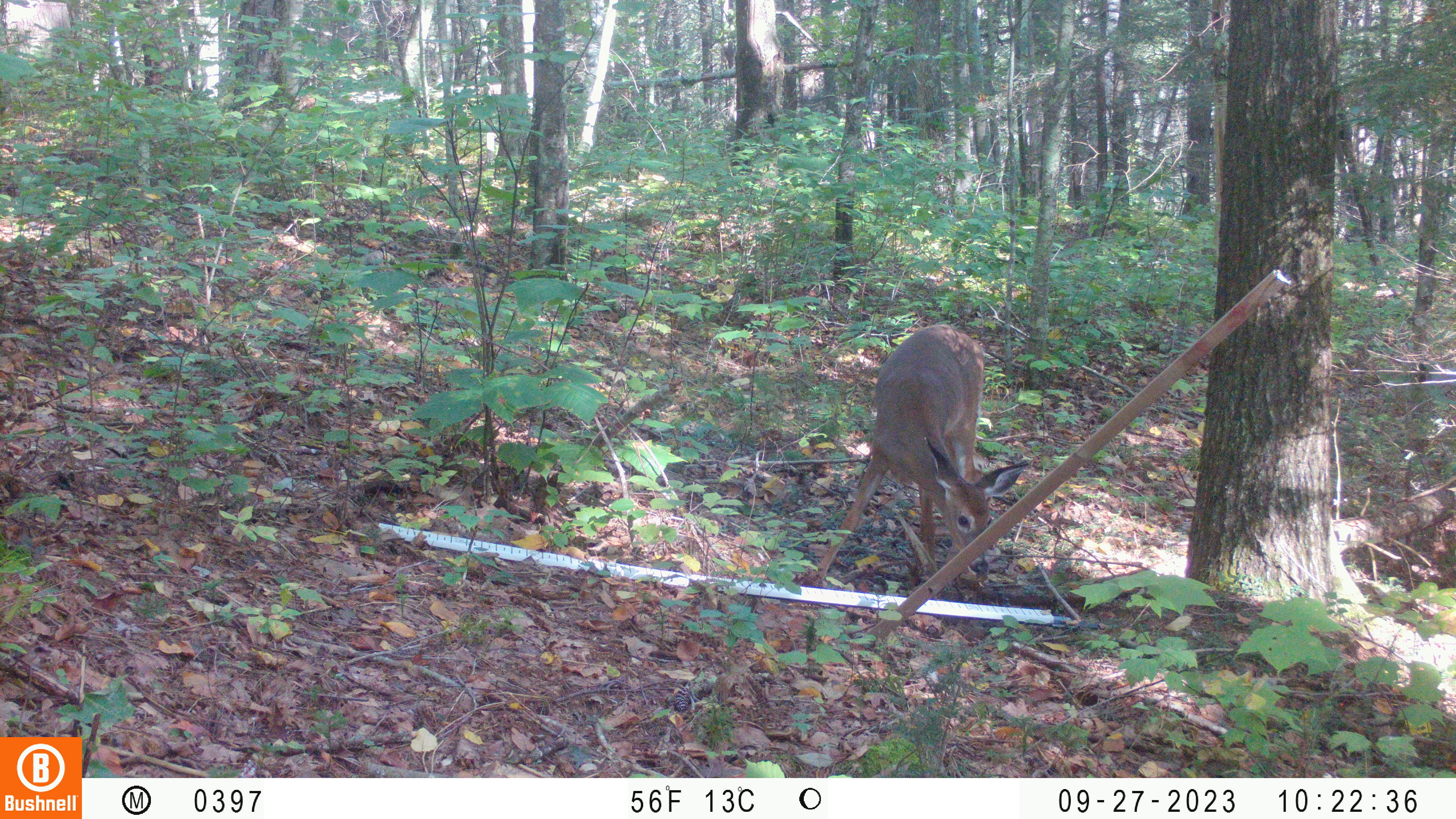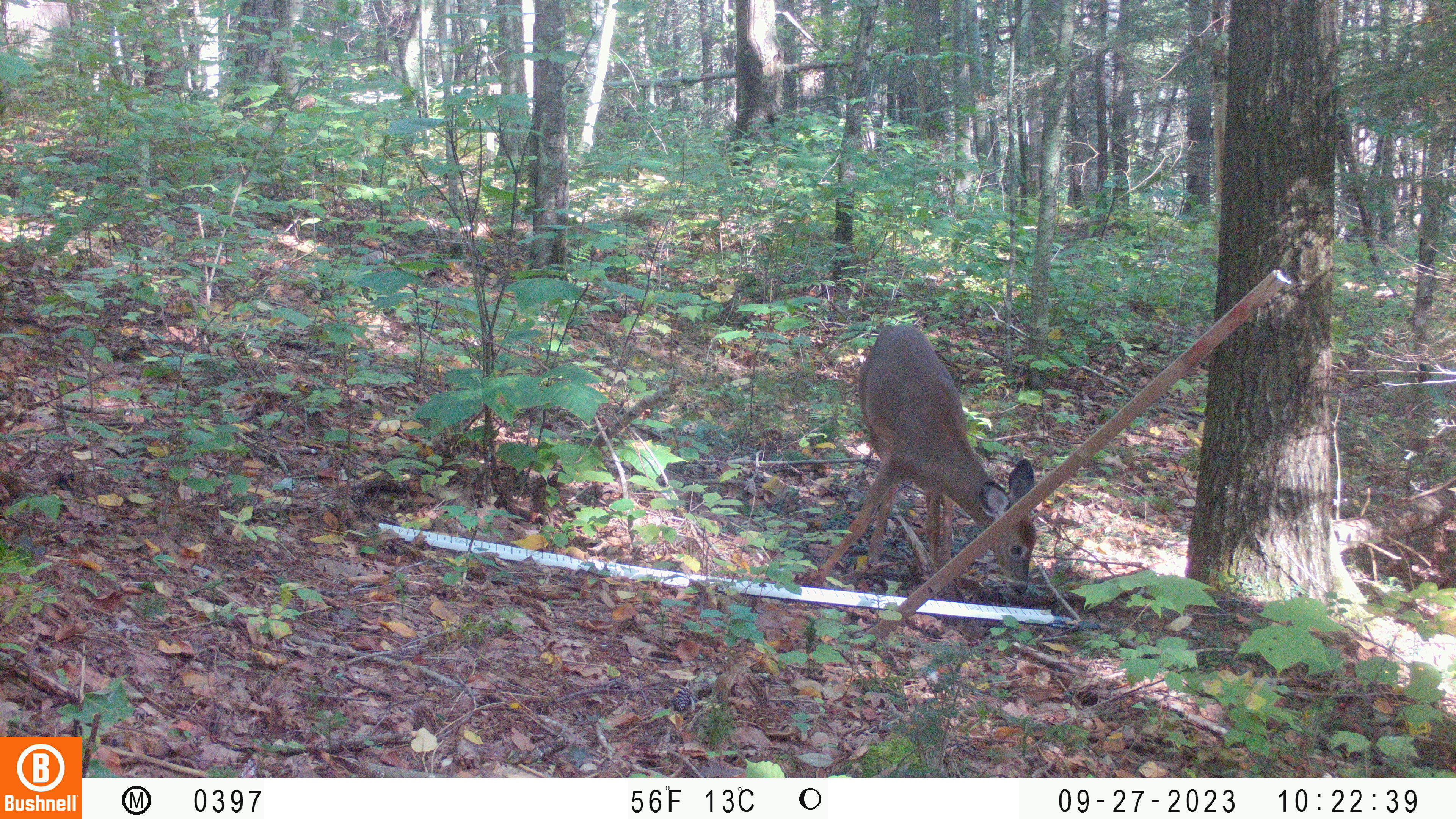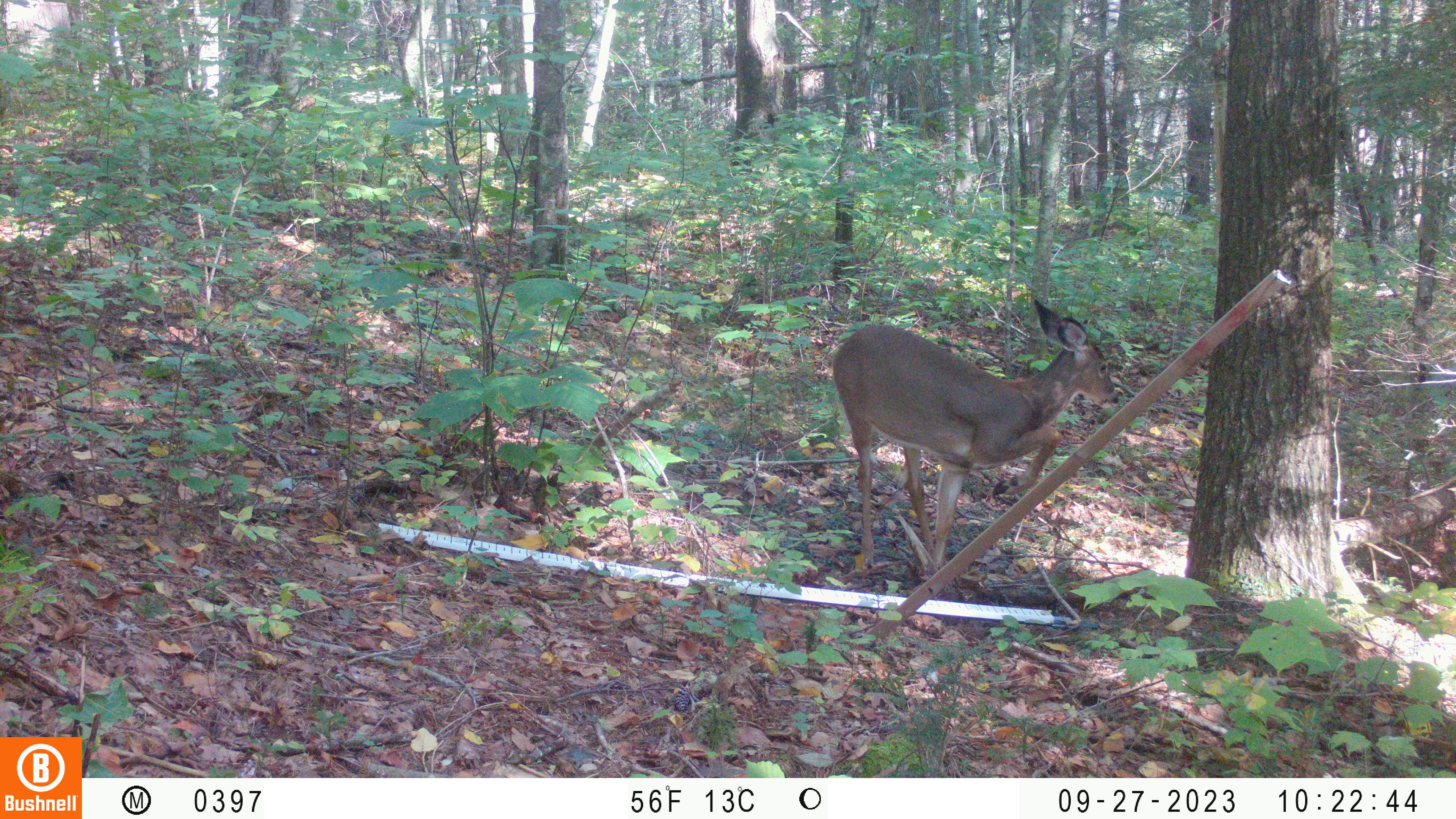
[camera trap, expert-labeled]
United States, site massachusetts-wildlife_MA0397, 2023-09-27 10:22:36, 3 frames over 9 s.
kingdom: Animalia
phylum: Chordata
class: Mammalia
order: Artiodactyla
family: Cervidae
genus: Odocoileus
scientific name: Odocoileus virginianus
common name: white-tailed deer